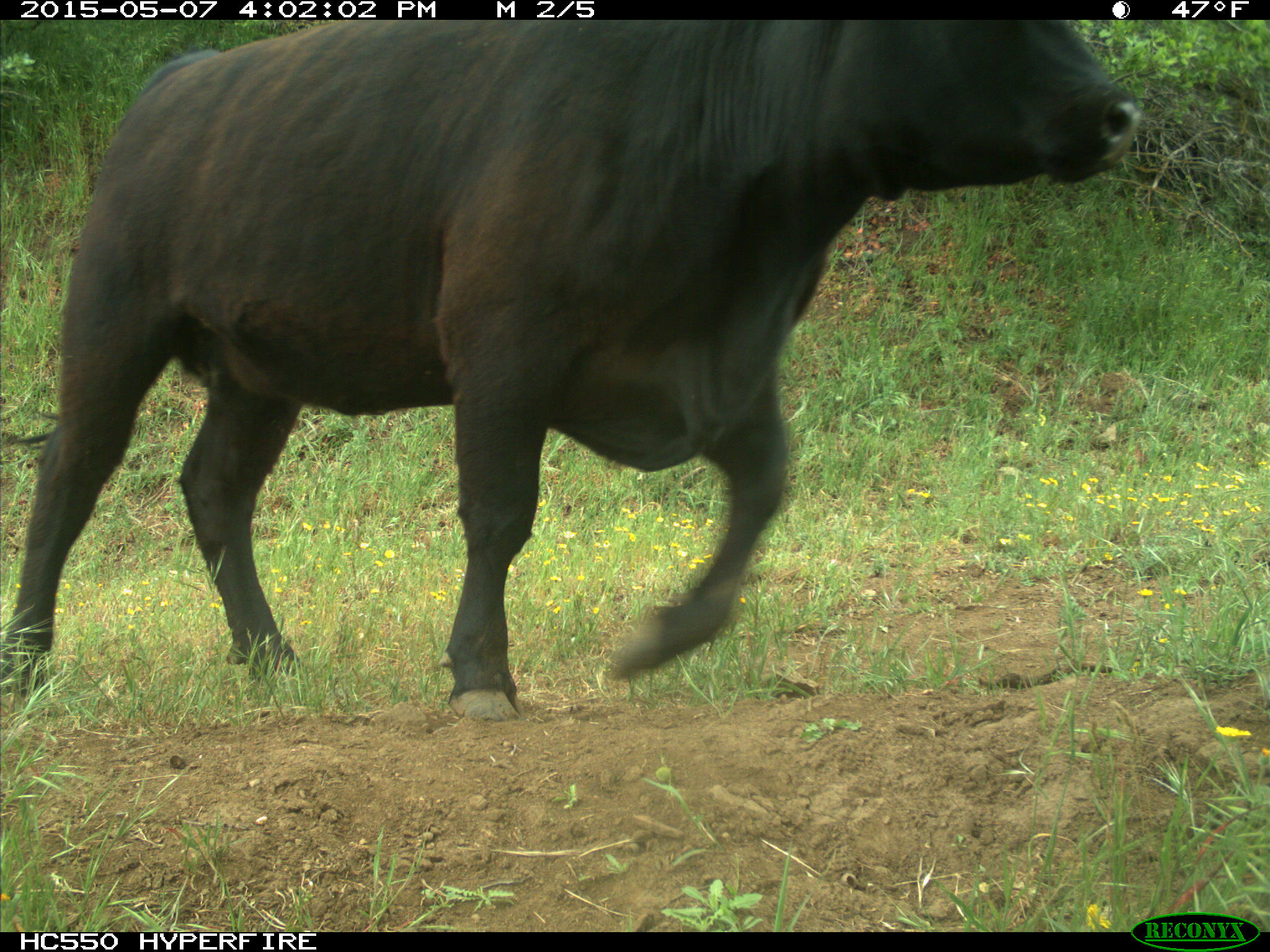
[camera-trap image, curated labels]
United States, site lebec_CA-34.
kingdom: Animalia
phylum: Chordata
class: Mammalia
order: Artiodactyla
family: Bovidae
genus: Bos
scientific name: Bos taurus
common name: domestic cow